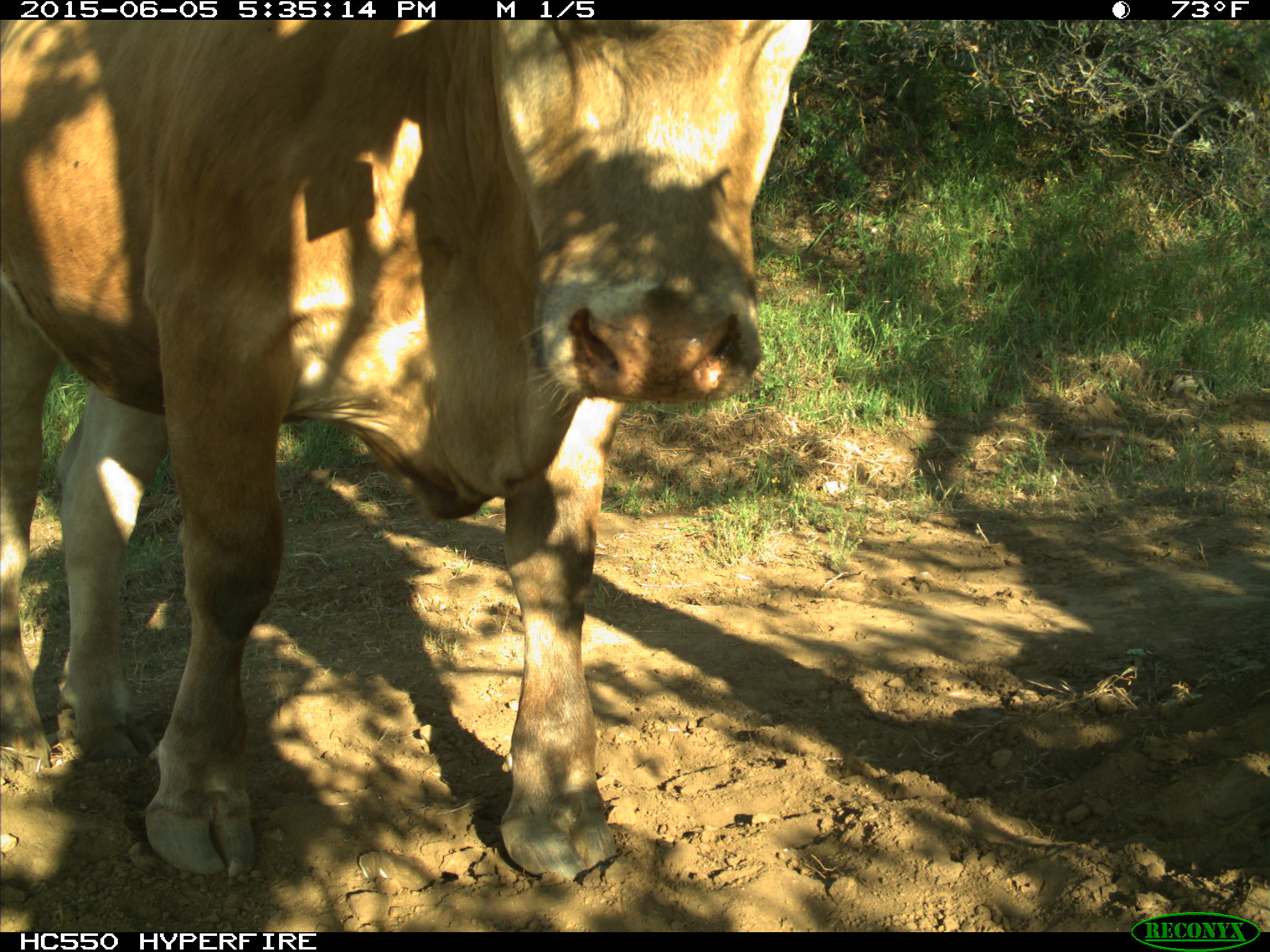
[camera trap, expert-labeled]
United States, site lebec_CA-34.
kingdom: Animalia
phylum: Chordata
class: Mammalia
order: Artiodactyla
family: Bovidae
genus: Bos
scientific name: Bos taurus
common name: domestic cow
Bos taurus (domestic cow).